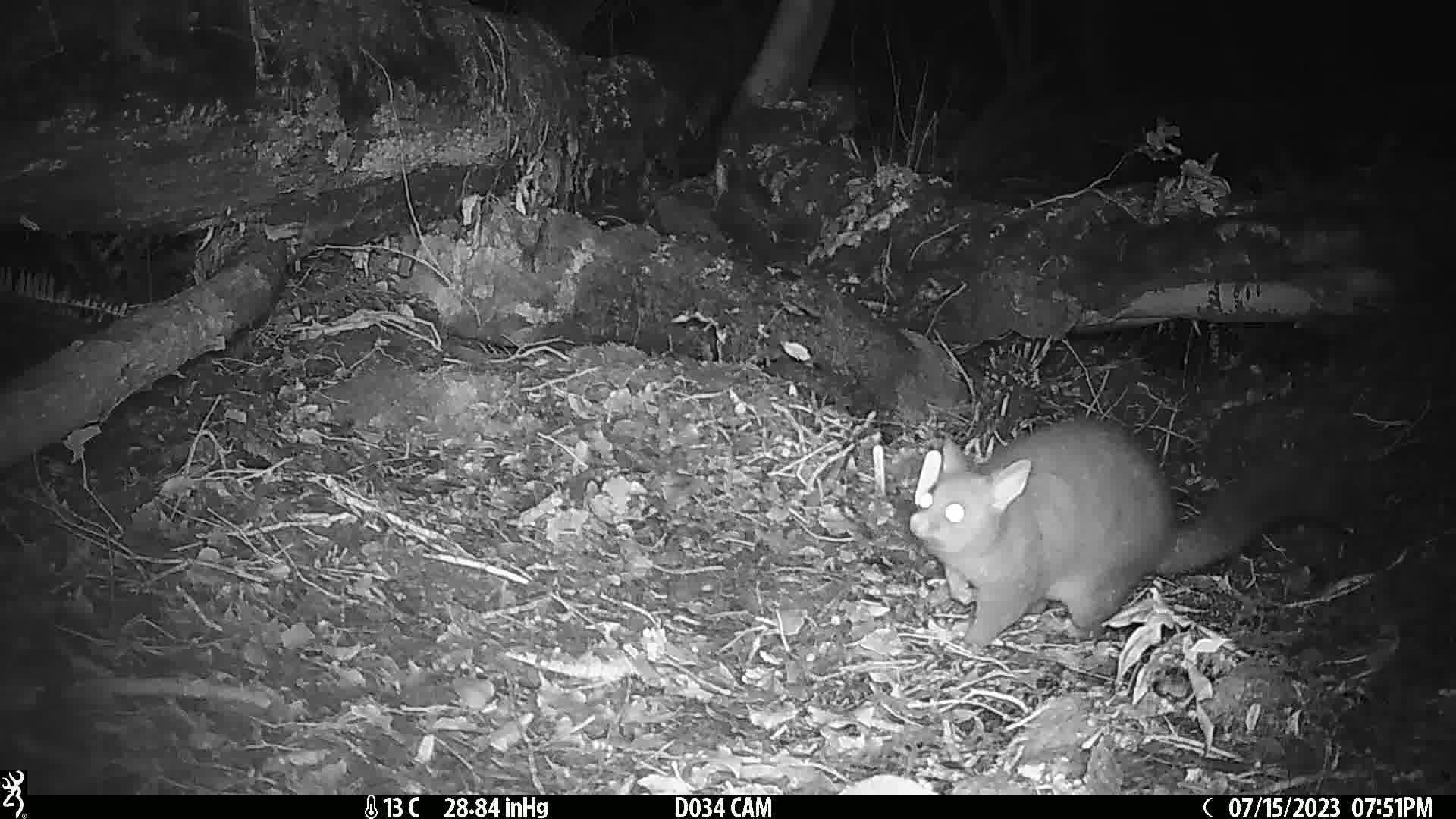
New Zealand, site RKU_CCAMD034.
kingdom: Animalia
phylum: Chordata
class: Mammalia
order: Diprotodontia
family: Phalangeridae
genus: Trichosurus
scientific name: Trichosurus vulpecula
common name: common brushtail possum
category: possum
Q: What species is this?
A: Possum (common brushtail possum) (Trichosurus vulpecula).